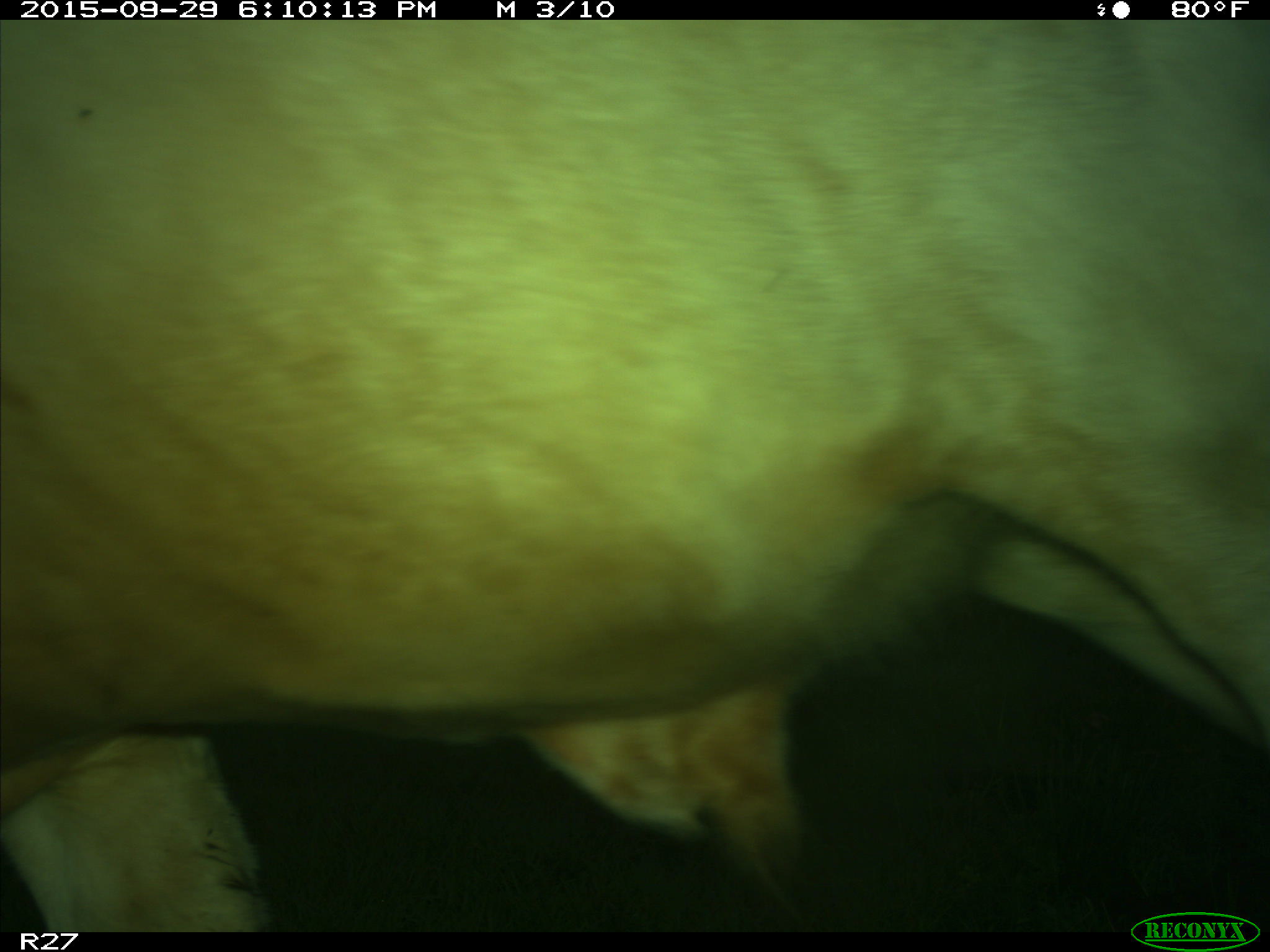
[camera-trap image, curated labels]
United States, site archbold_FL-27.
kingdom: Animalia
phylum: Chordata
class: Mammalia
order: Artiodactyla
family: Bovidae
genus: Bos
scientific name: Bos taurus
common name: domestic cow